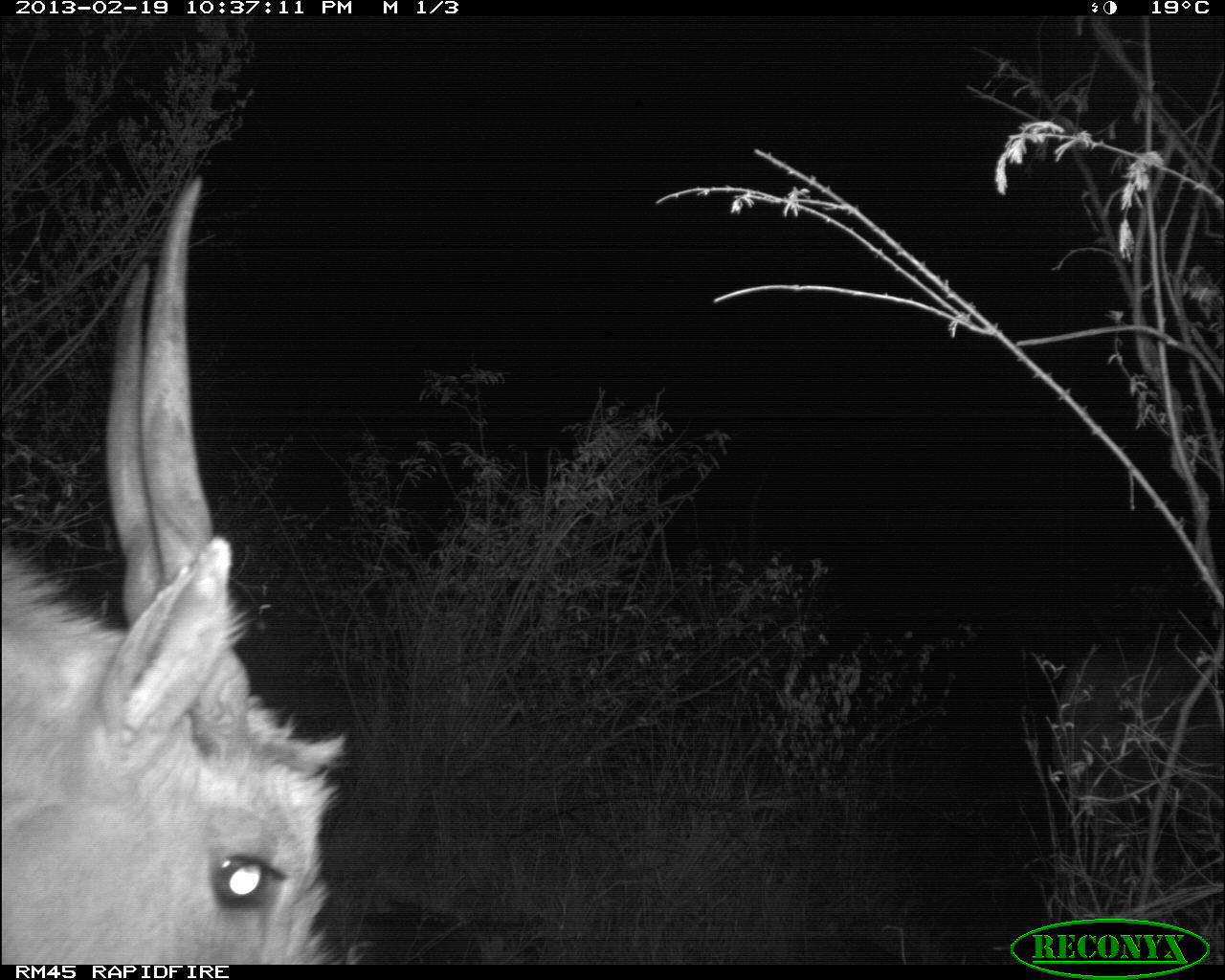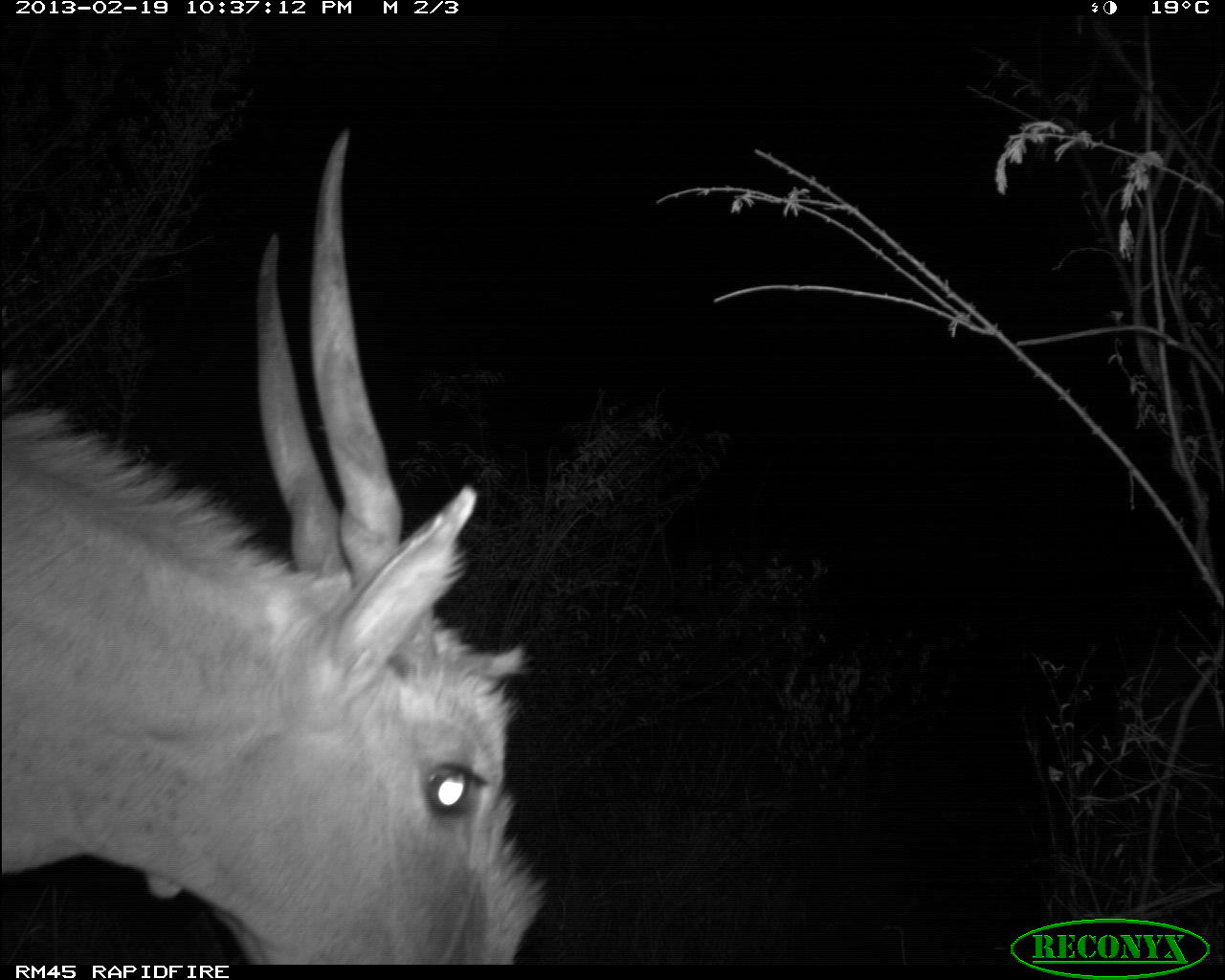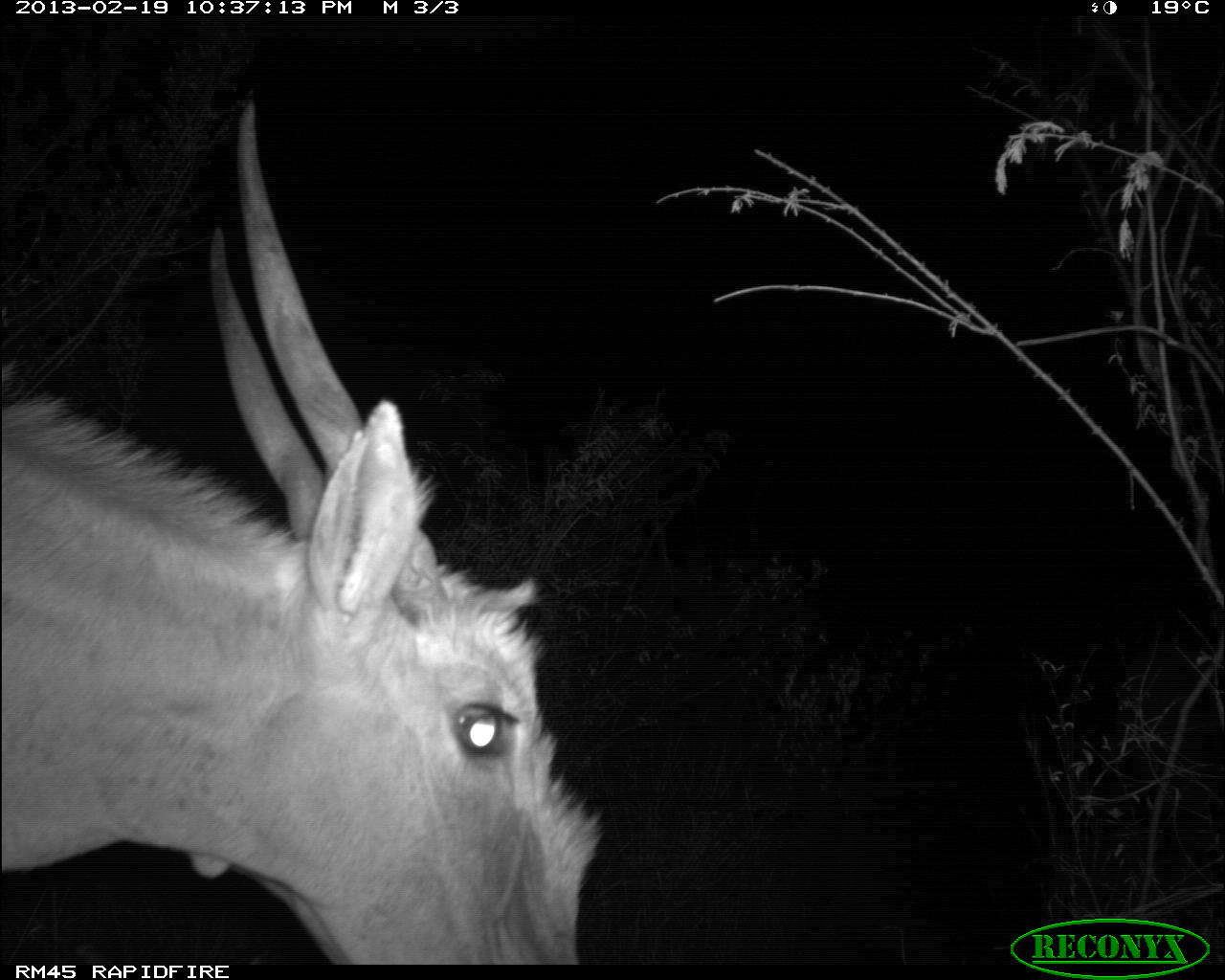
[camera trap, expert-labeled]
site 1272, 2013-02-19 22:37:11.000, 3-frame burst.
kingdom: Animalia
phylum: Chordata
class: Mammalia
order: Artiodactyla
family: Bovidae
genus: Tragelaphus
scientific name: Tragelaphus oryx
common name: eland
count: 1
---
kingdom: Animalia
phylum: Chordata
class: Mammalia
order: Proboscidea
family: Elephantidae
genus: Loxodonta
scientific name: Loxodonta africana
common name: african bush elephant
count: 1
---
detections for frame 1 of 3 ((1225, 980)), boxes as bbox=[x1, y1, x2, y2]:
tragelaphus oryx: bbox=[0, 166, 347, 964]; bbox=[1050, 634, 1225, 816]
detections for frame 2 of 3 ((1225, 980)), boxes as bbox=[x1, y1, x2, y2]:
tragelaphus oryx: bbox=[0, 126, 547, 965]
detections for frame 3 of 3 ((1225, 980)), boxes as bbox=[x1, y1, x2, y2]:
loxodonta africana: bbox=[0, 94, 605, 965]